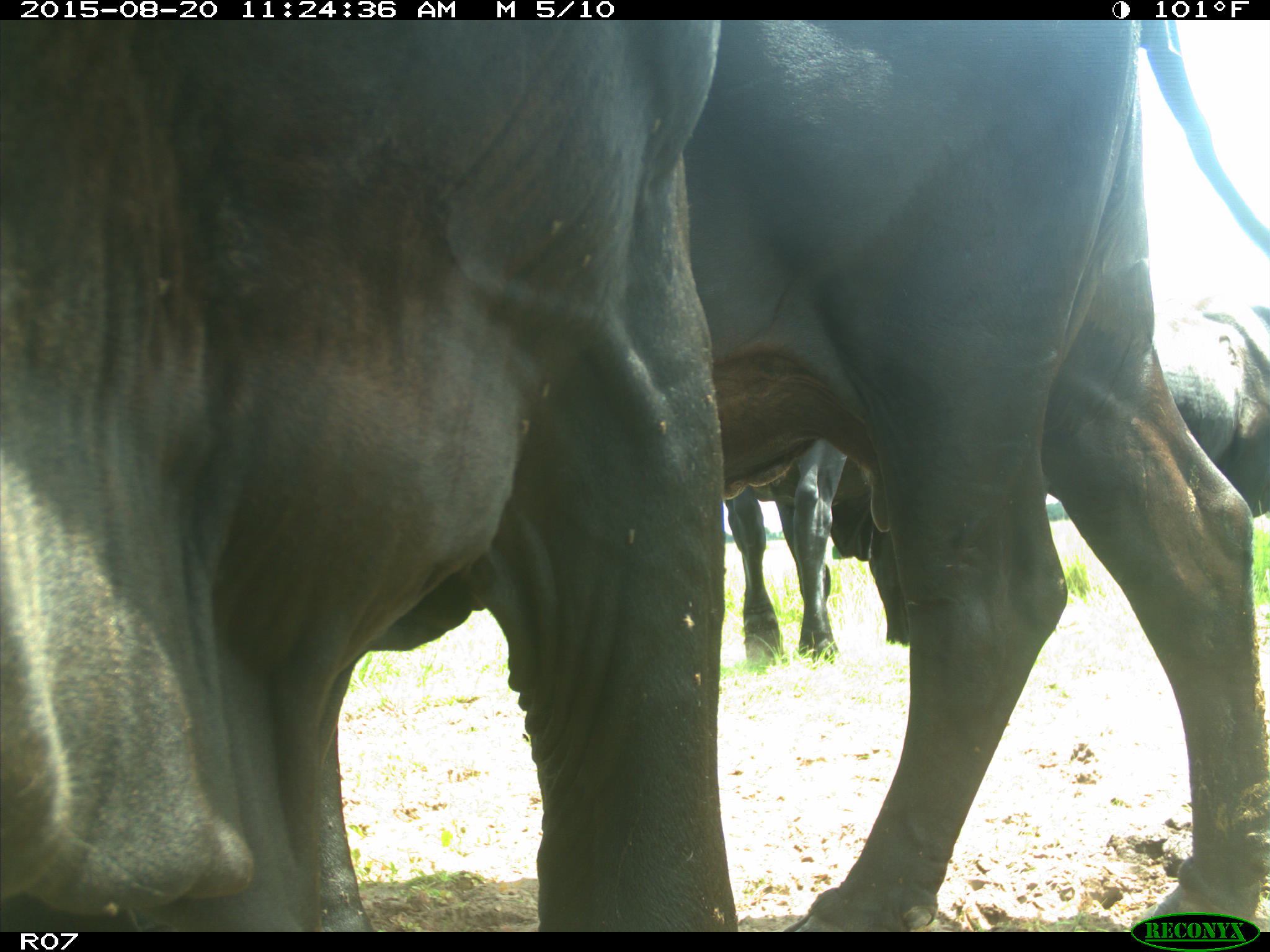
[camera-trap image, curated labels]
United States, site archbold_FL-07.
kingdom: Animalia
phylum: Chordata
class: Mammalia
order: Artiodactyla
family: Bovidae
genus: Bos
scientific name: Bos taurus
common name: domestic cow